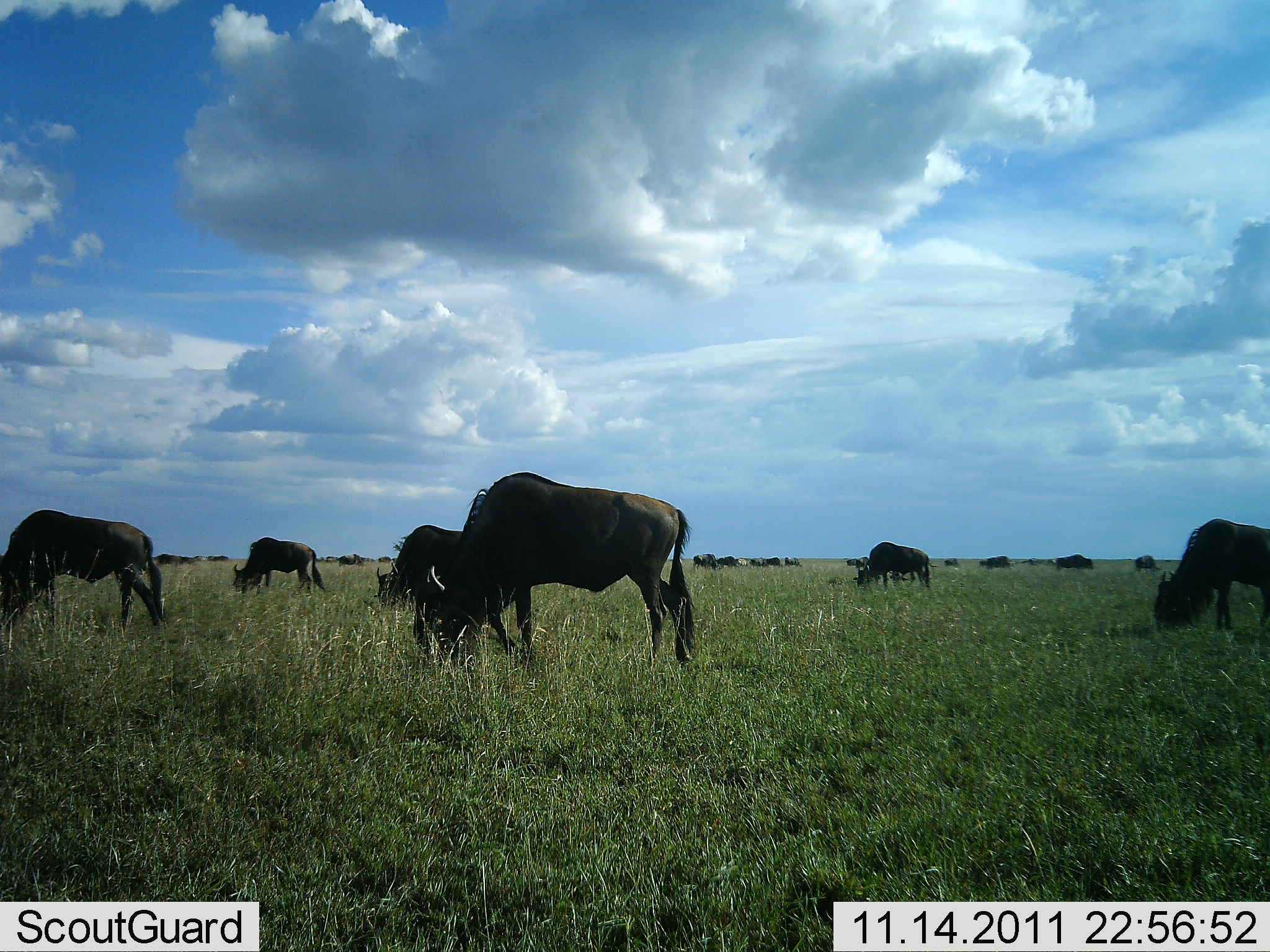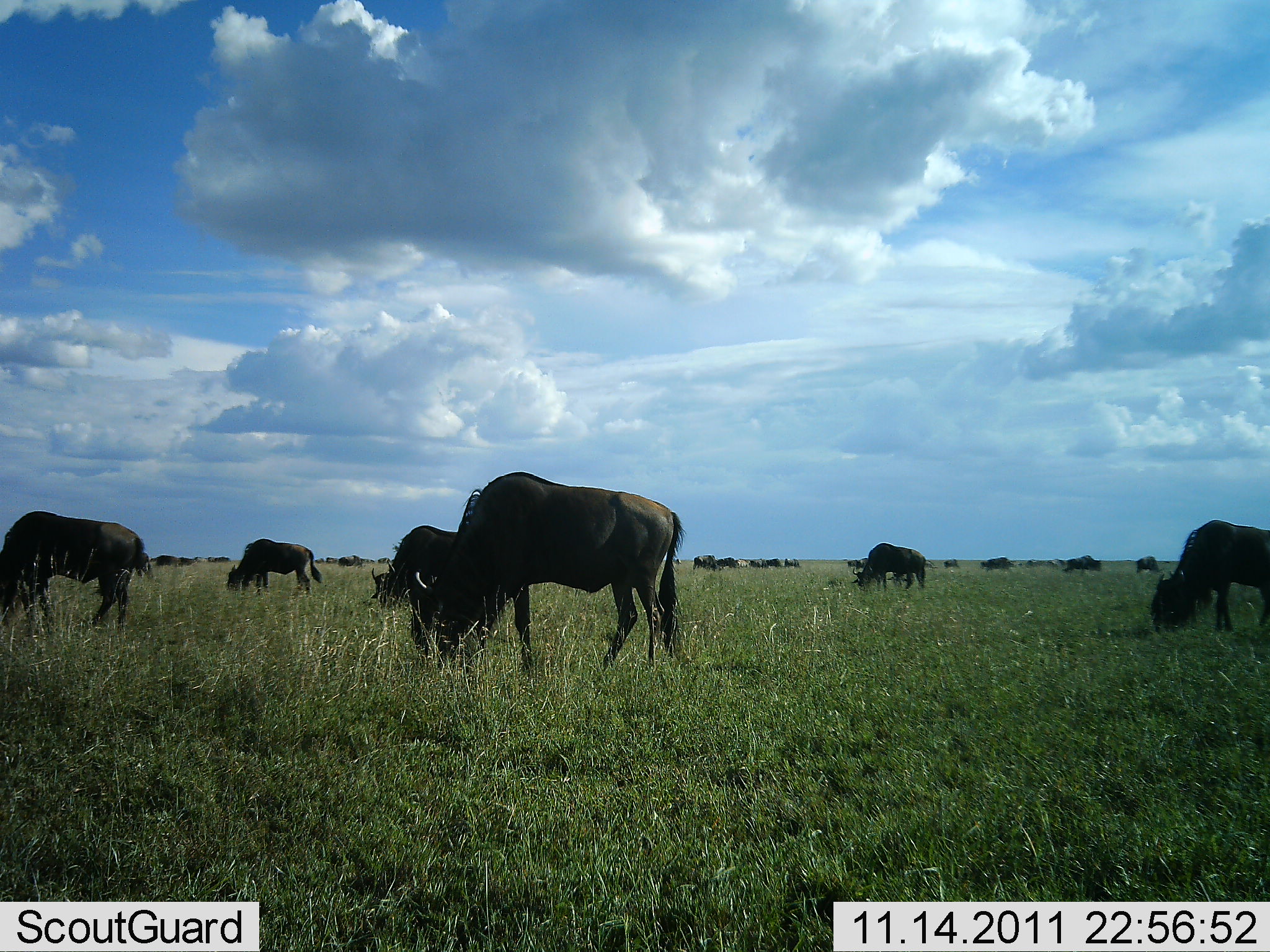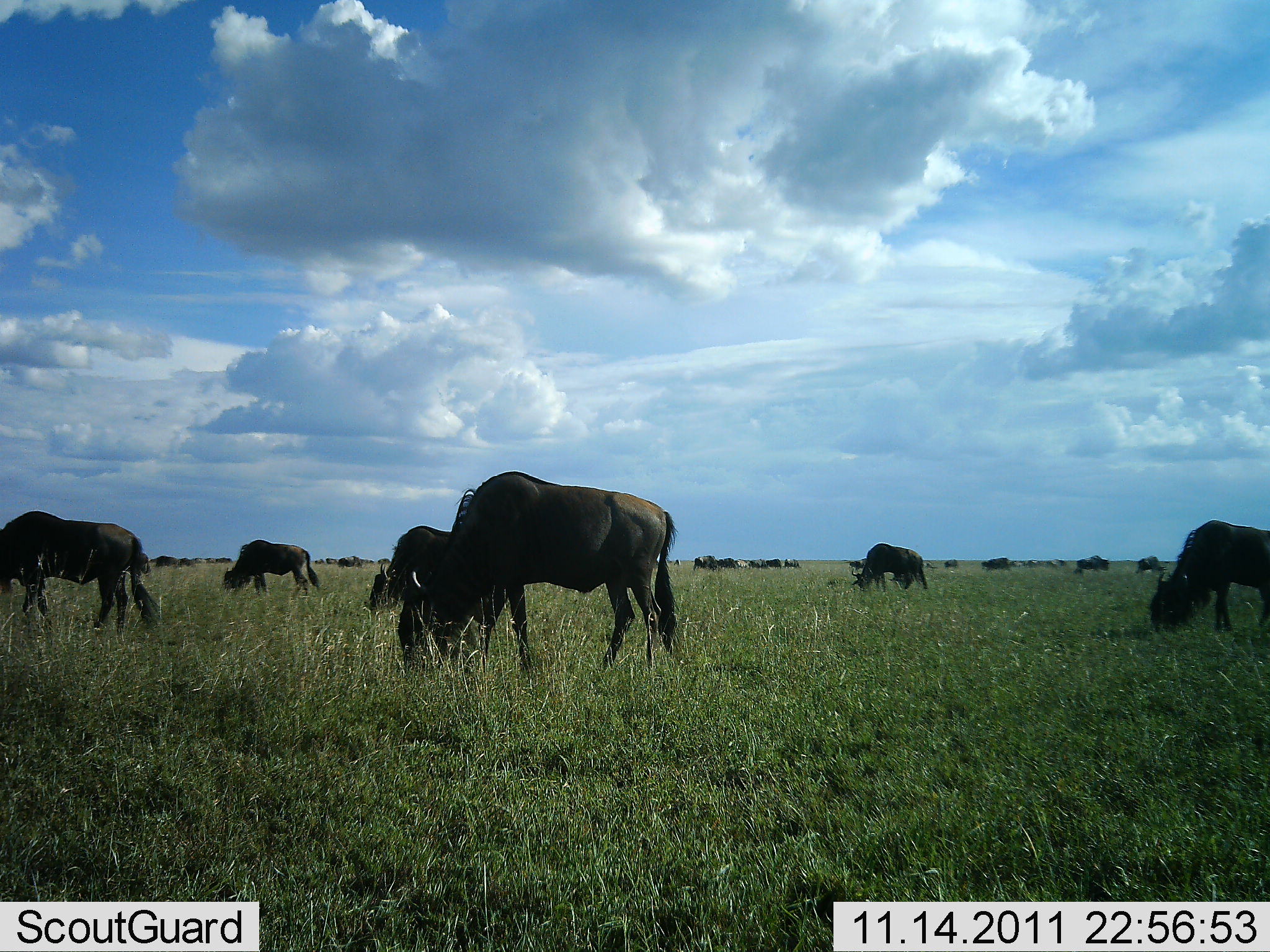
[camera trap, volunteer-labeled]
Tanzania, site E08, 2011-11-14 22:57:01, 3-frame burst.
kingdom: Animalia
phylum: Chordata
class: Mammalia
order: Artiodactyla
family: Bovidae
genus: Connochaetes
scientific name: Connochaetes taurinus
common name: blue wildebeest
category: wildebeest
Wildebeest (blue wildebeest) (Connochaetes taurinus), count 11-50. Behavior (volunteer vote fractions): standing 31%, resting 0%, moving 15%, interacting 0%. Young present (vote fraction): 0%. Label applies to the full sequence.